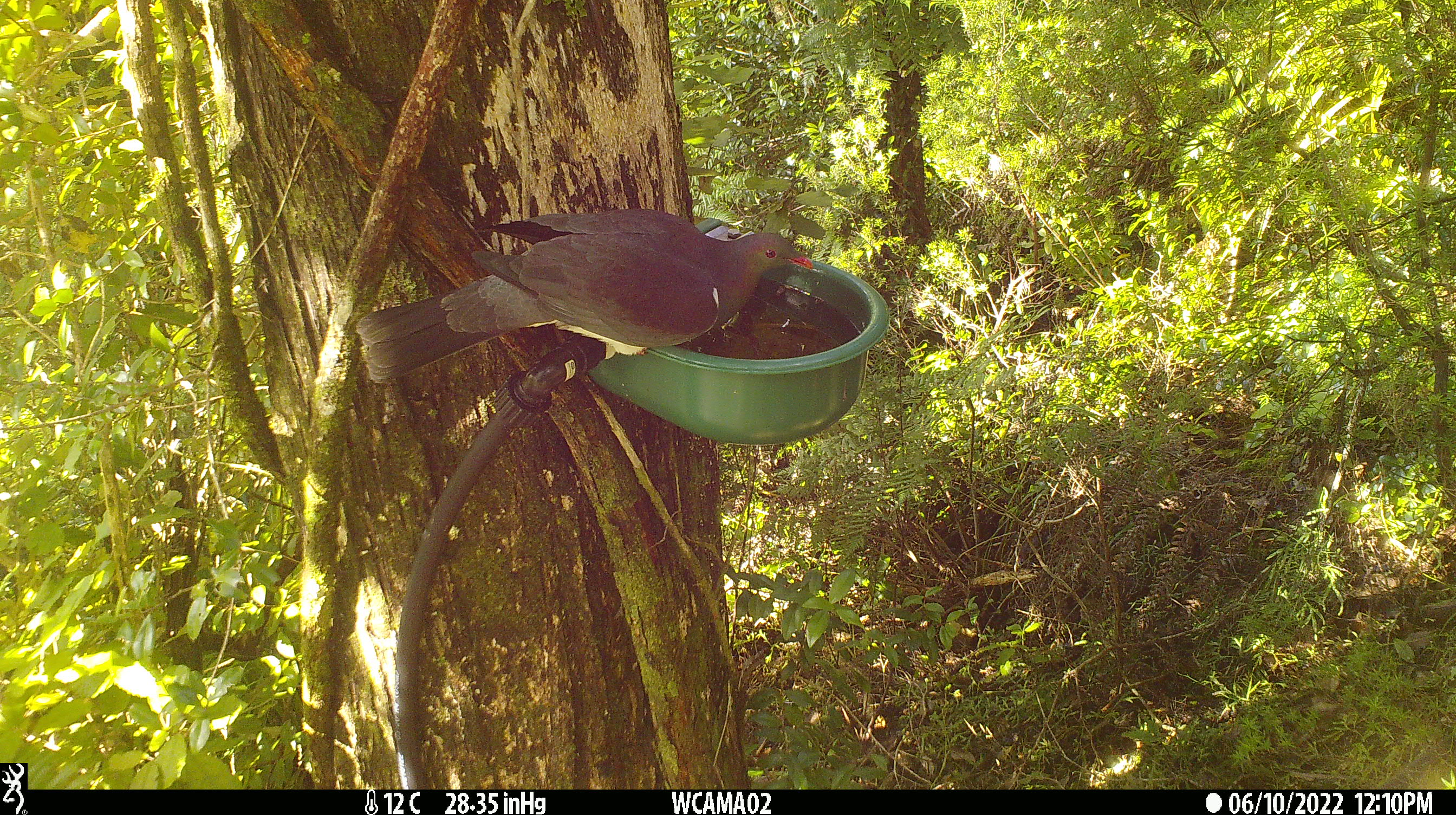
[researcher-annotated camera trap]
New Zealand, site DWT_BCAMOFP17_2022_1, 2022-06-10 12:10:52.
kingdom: Animalia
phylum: Chordata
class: Aves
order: Columbiformes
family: Columbidae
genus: Hemiphaga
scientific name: Hemiphaga novaeseelandiae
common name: new zealand pigeon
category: kereru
Kereru (new zealand pigeon) (Hemiphaga novaeseelandiae).